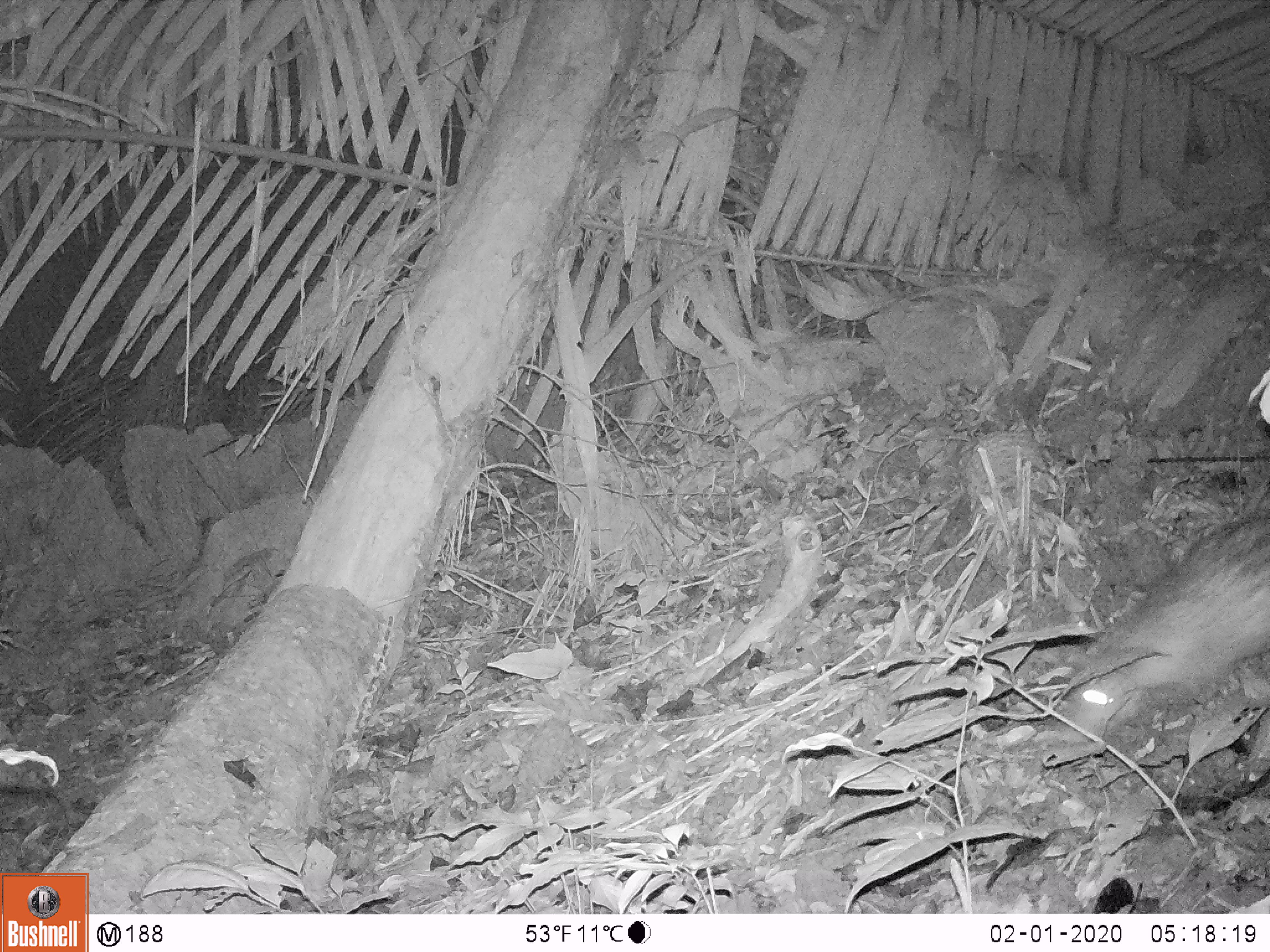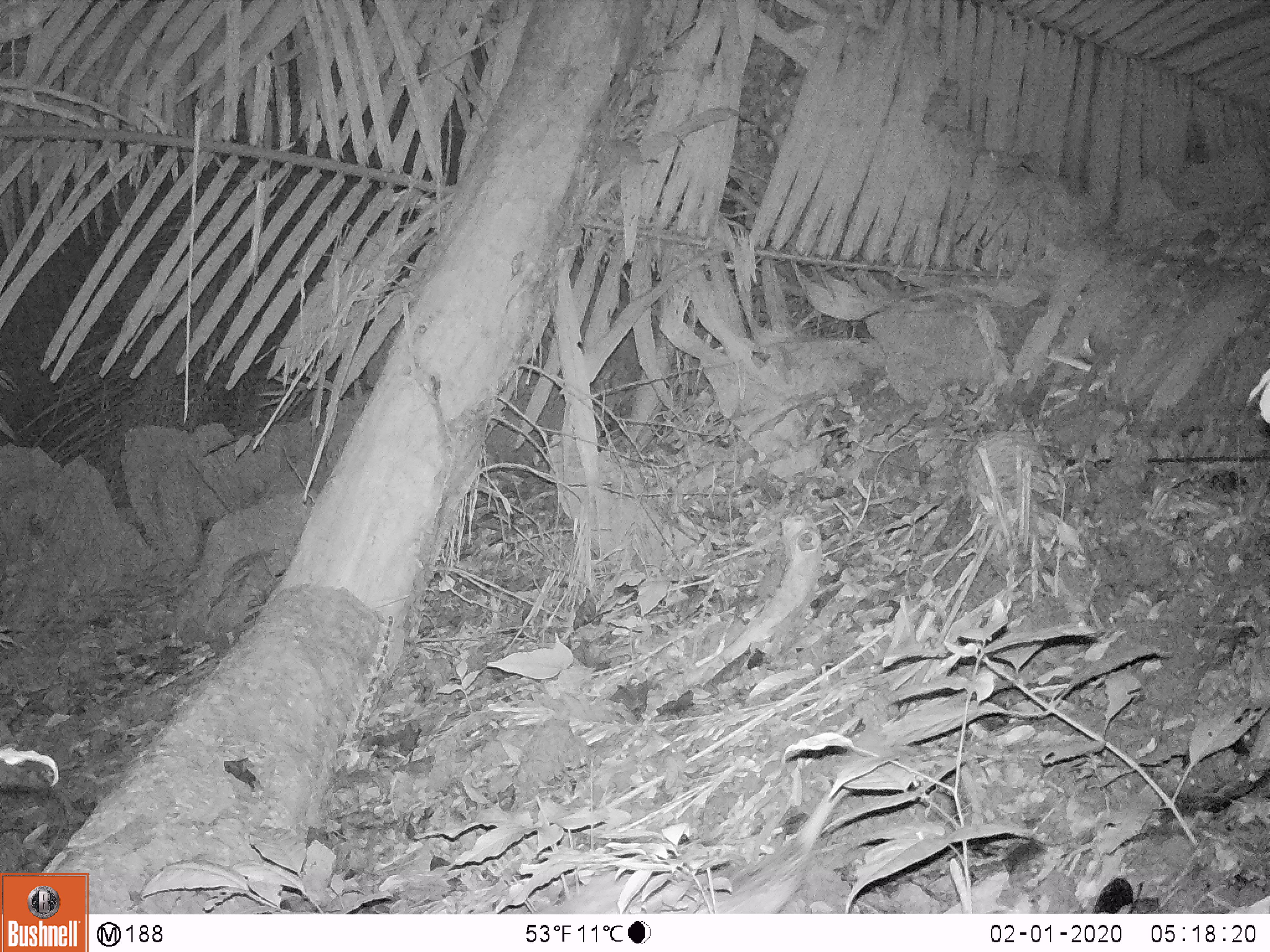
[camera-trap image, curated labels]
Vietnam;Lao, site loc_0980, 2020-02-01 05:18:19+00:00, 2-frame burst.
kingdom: Animalia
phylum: Chordata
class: Mammalia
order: Rodentia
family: Hystricidae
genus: Atherurus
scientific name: Atherurus macrourus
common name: asiatic brush-tailed porcupine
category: asiatic brush tailed porcupine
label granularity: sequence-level